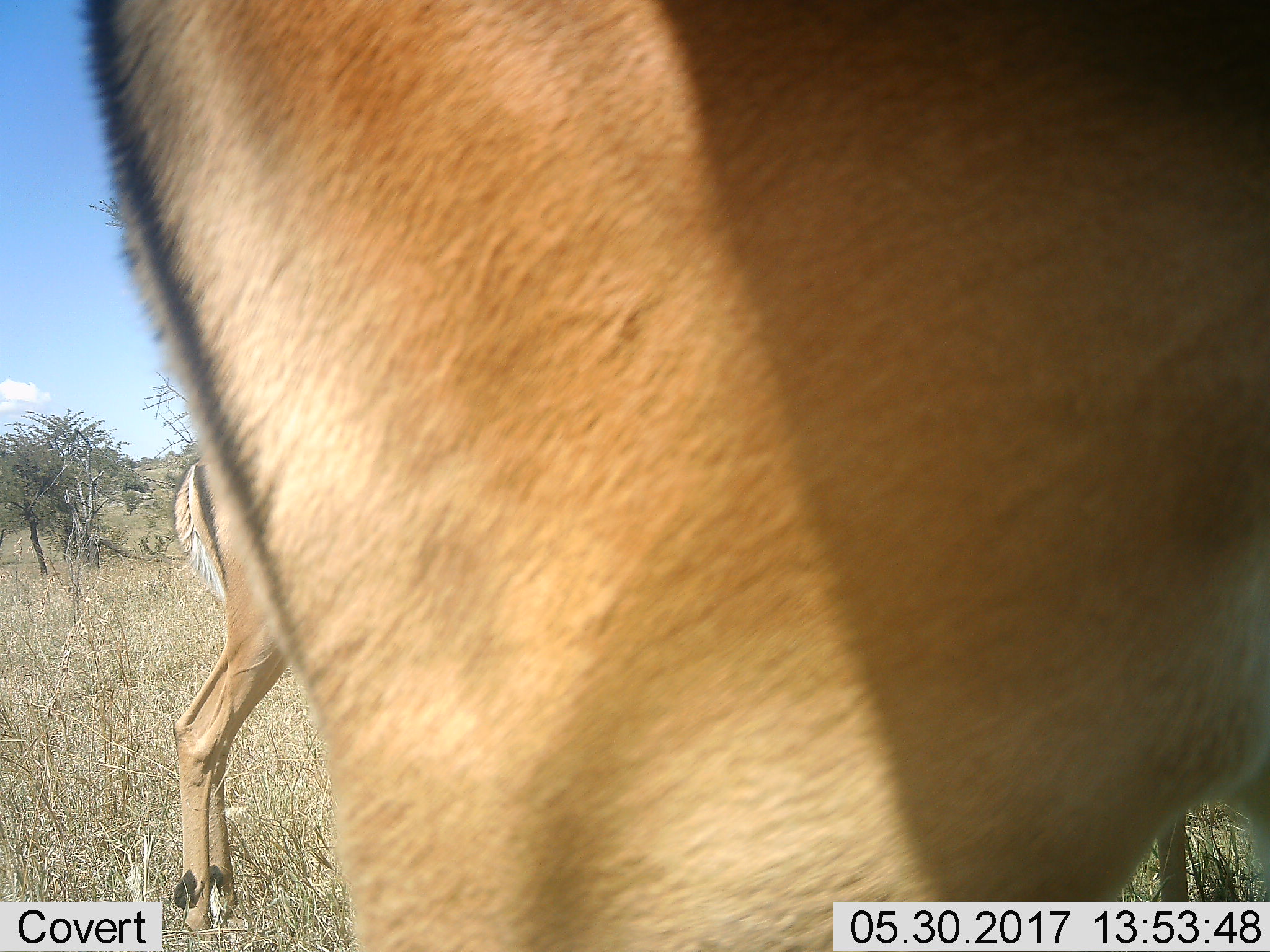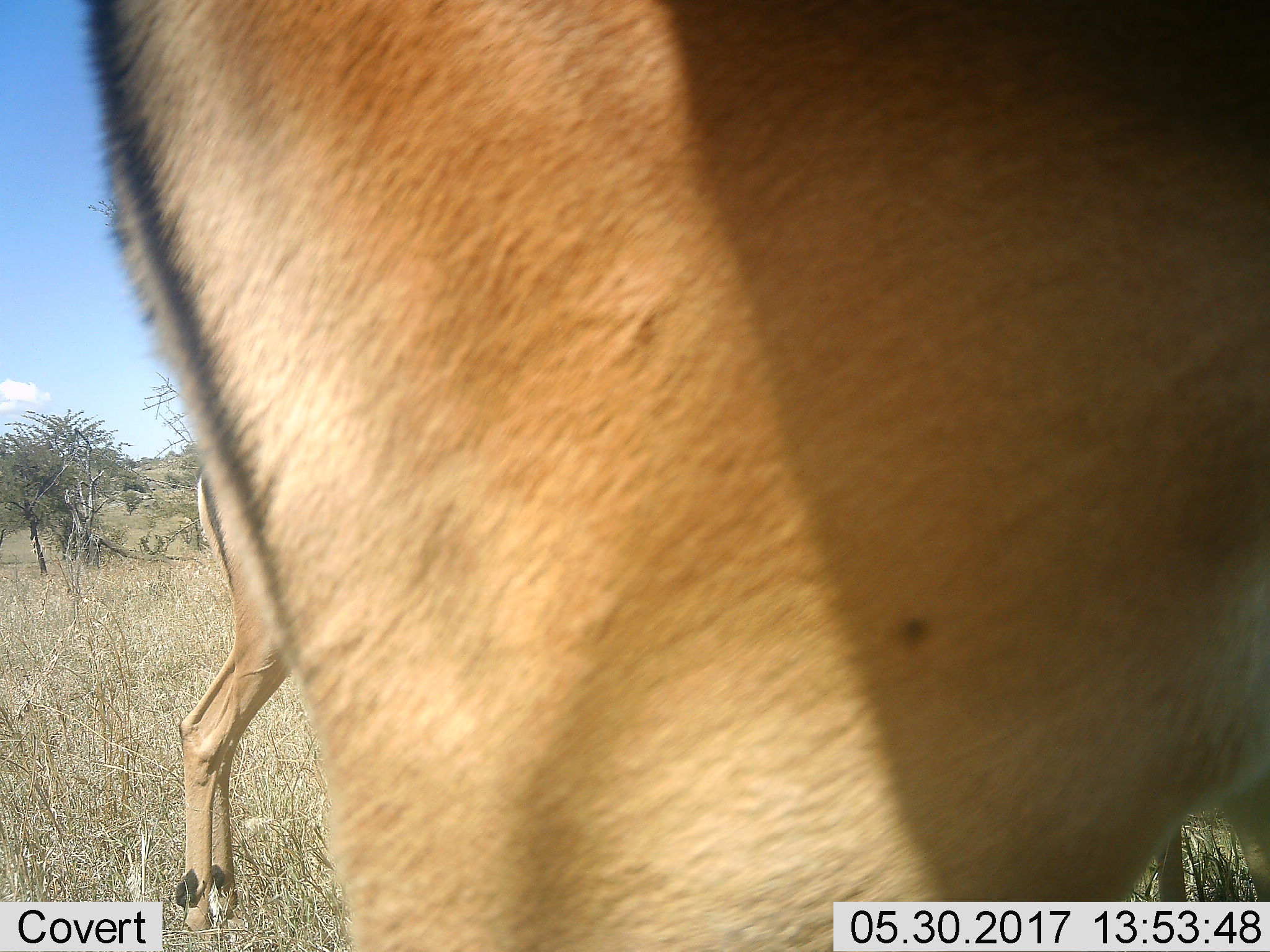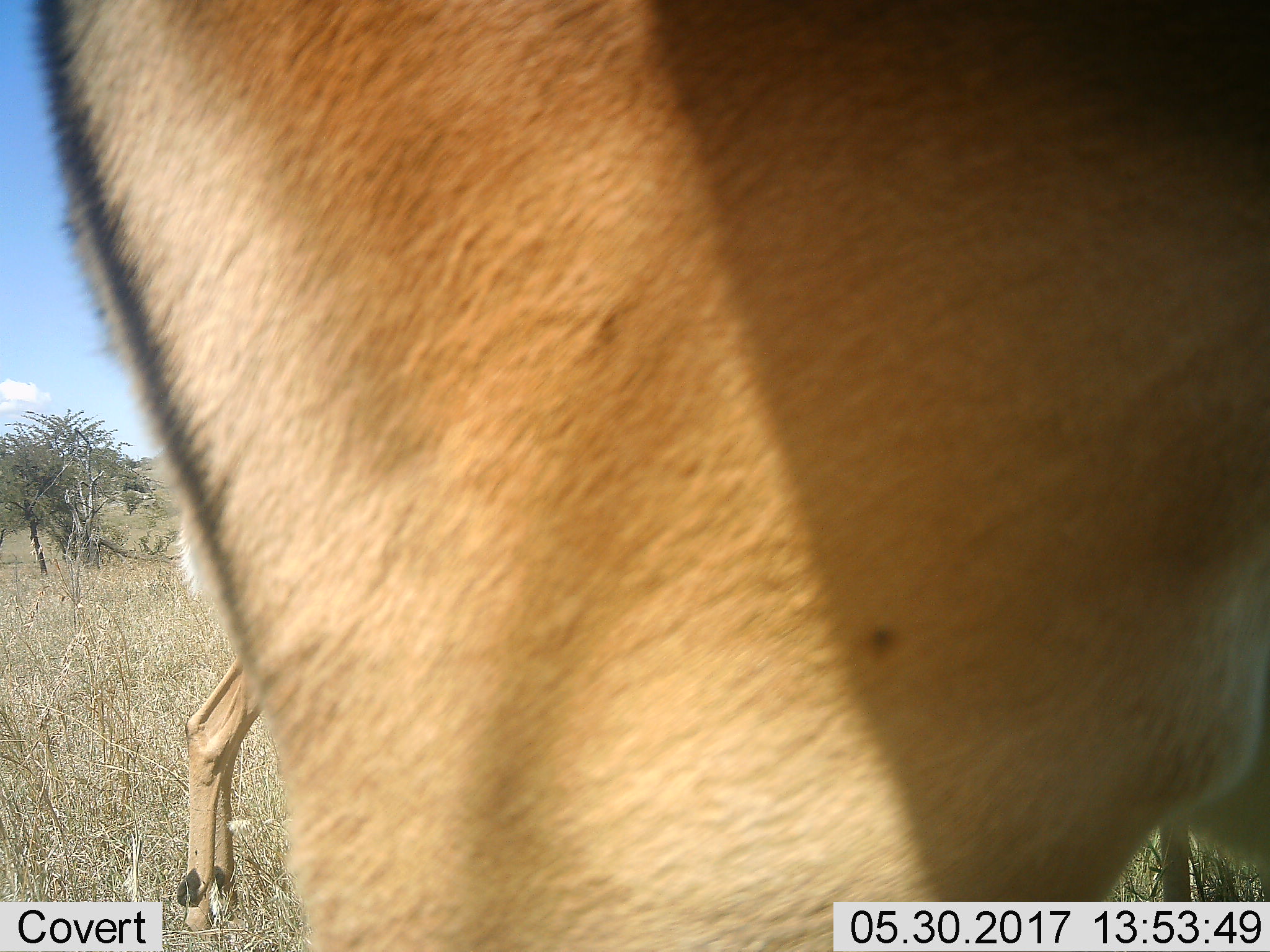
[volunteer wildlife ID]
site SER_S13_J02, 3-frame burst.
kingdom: Animalia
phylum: Chordata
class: Mammalia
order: Artiodactyla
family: Bovidae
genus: Aepyceros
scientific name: Aepyceros melampus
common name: impala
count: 2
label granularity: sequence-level